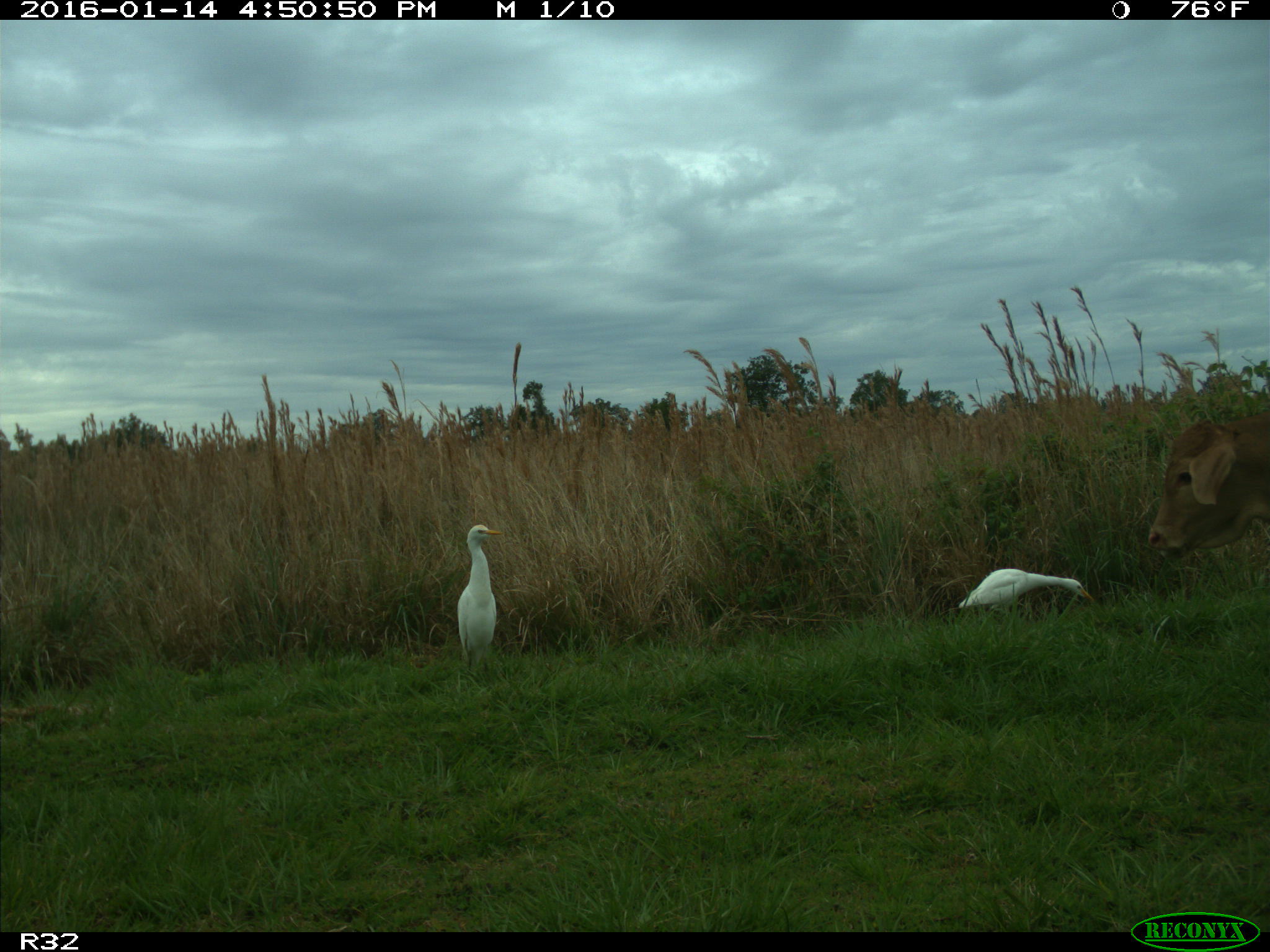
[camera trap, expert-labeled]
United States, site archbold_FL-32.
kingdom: Animalia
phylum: Chordata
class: Mammalia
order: Artiodactyla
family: Bovidae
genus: Bos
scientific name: Bos taurus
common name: domestic cow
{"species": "Bos taurus (domestic cow)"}